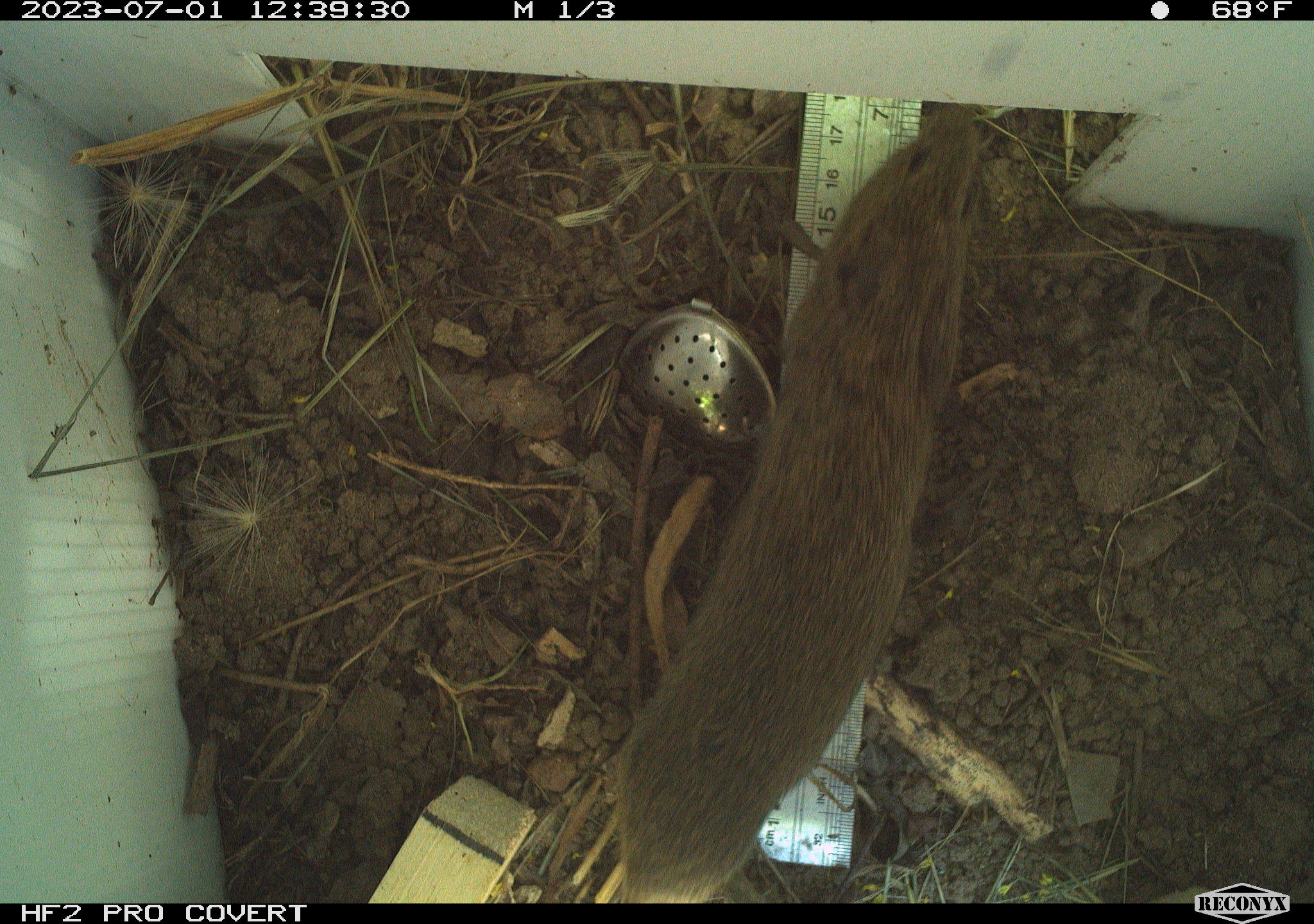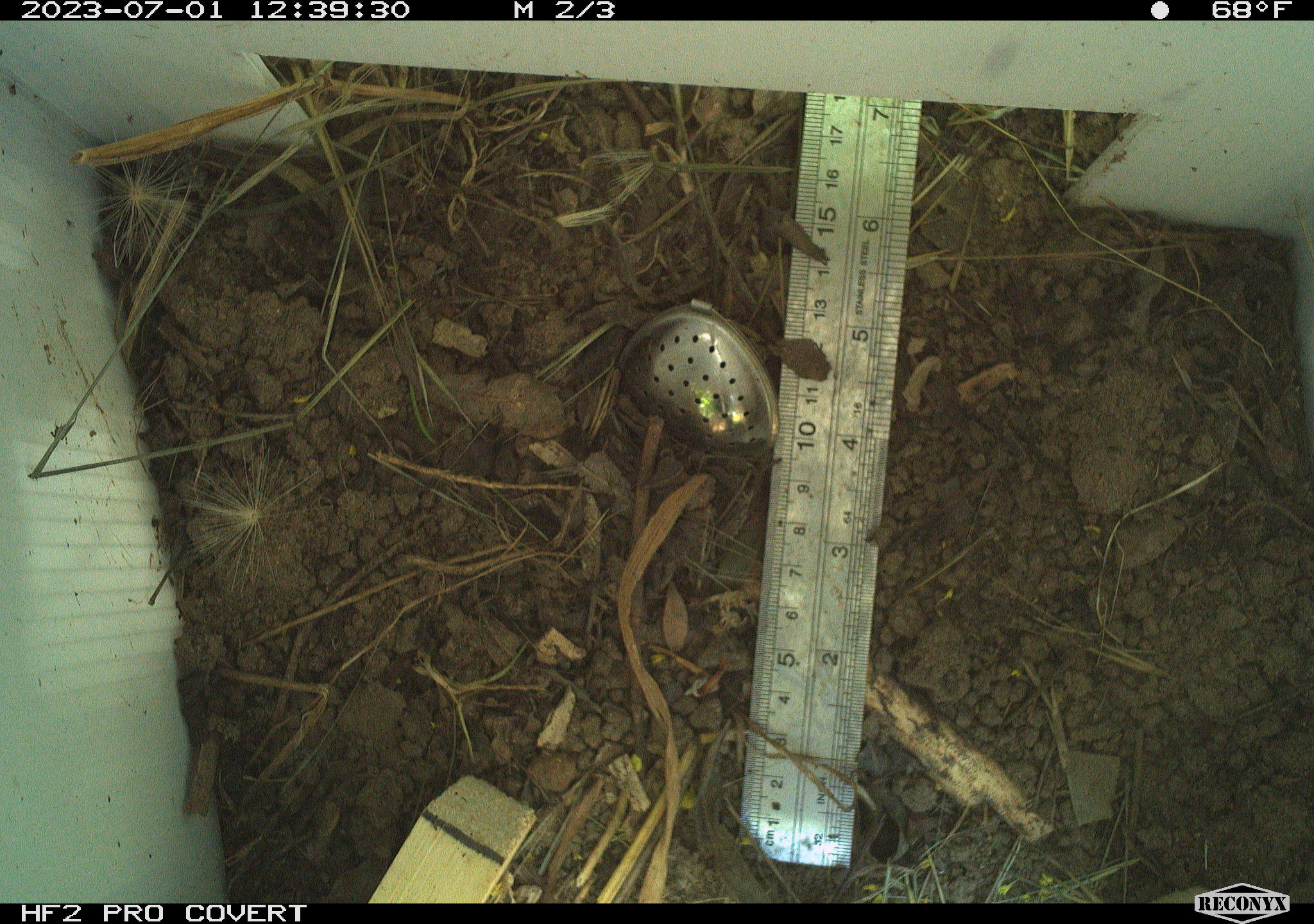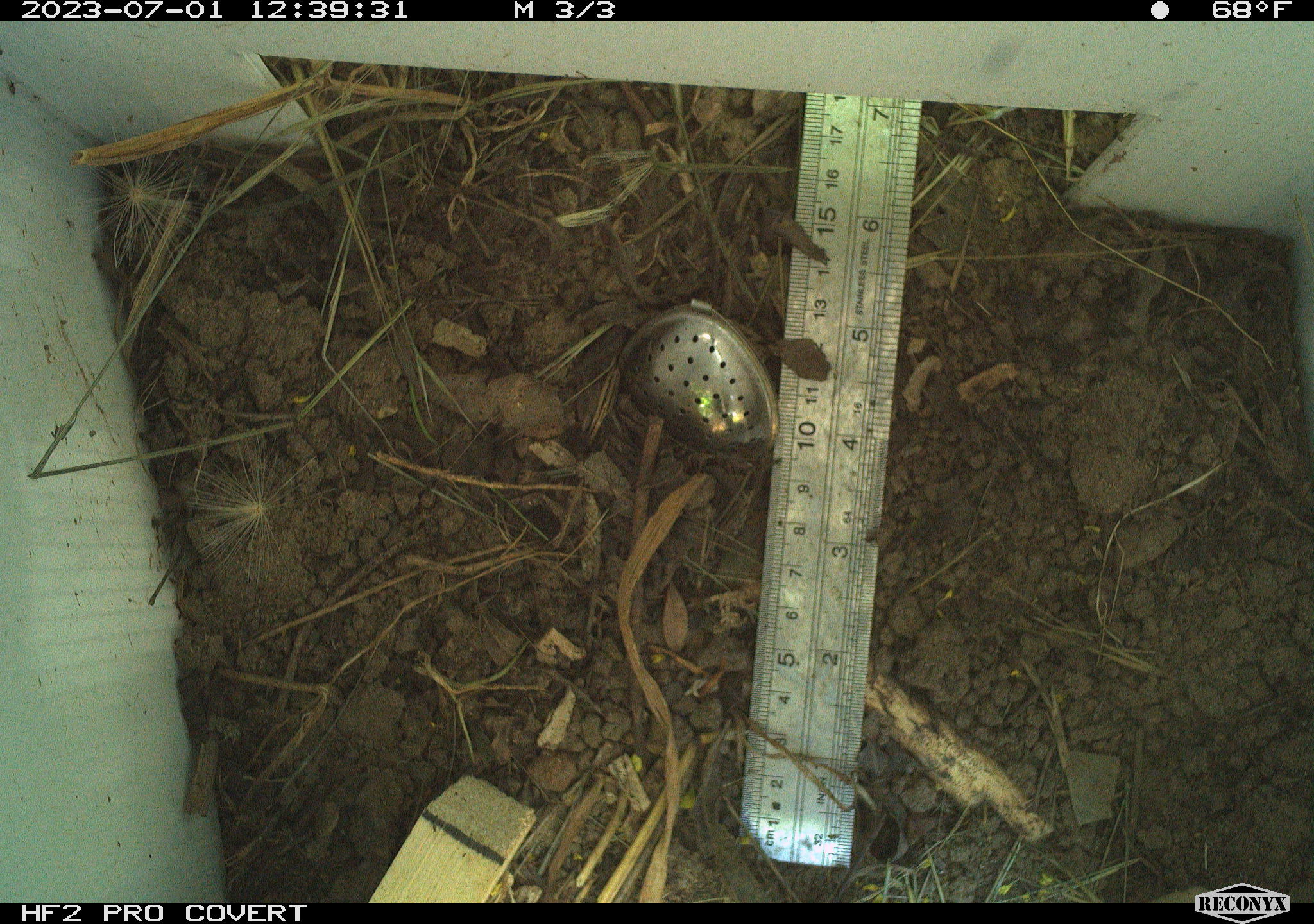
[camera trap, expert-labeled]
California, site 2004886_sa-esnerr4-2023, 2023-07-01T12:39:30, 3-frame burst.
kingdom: Animalia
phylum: Chordata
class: Mammalia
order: Rodentia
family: Cricetidae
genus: Microtus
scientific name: Microtus californicus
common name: california vole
California vole (Microtus californicus).